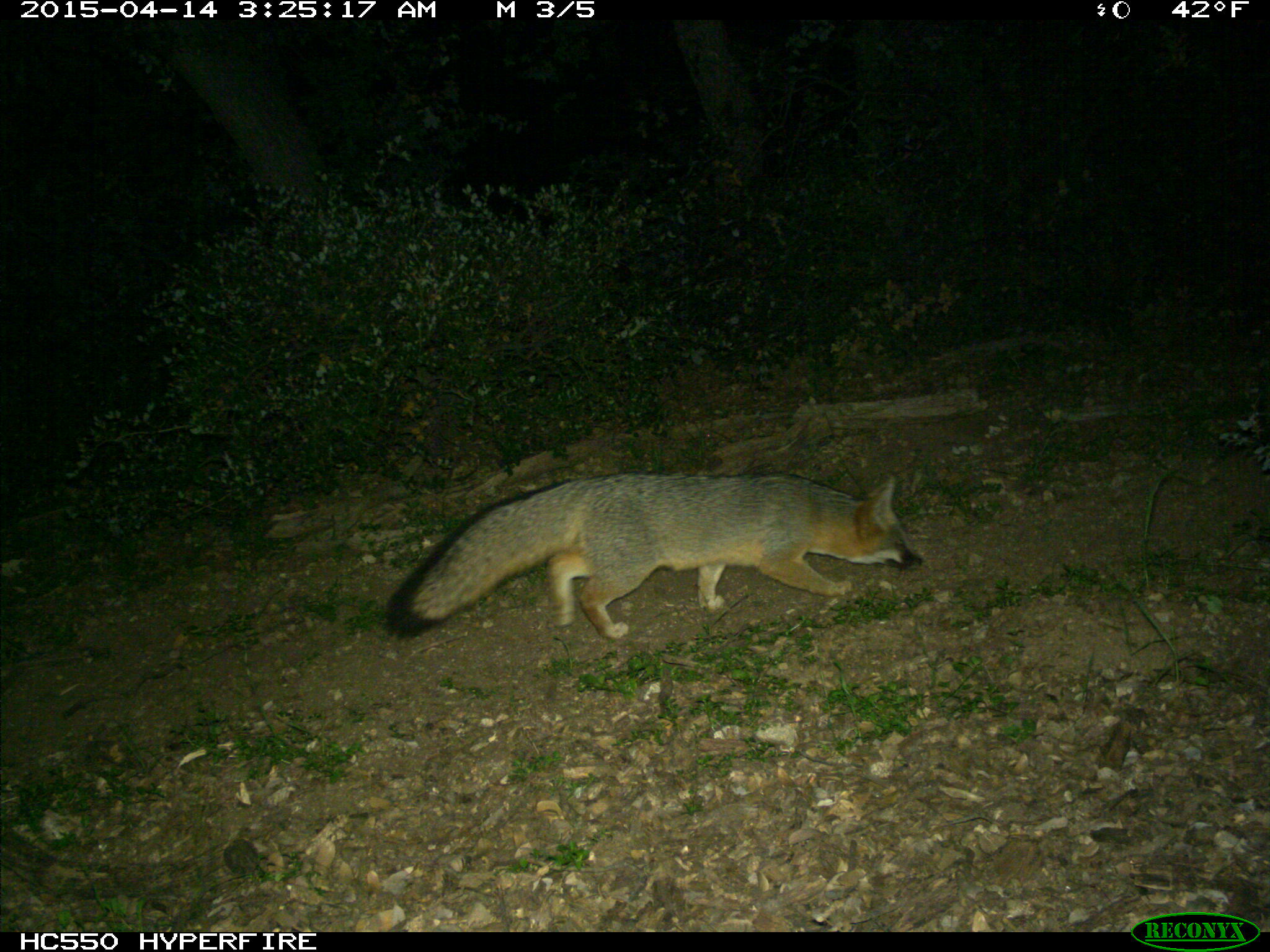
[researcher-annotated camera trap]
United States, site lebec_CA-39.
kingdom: Animalia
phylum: Chordata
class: Mammalia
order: Carnivora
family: Canidae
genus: Urocyon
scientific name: Urocyon cinereoargenteus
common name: gray fox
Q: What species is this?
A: Urocyon cinereoargenteus (gray fox).